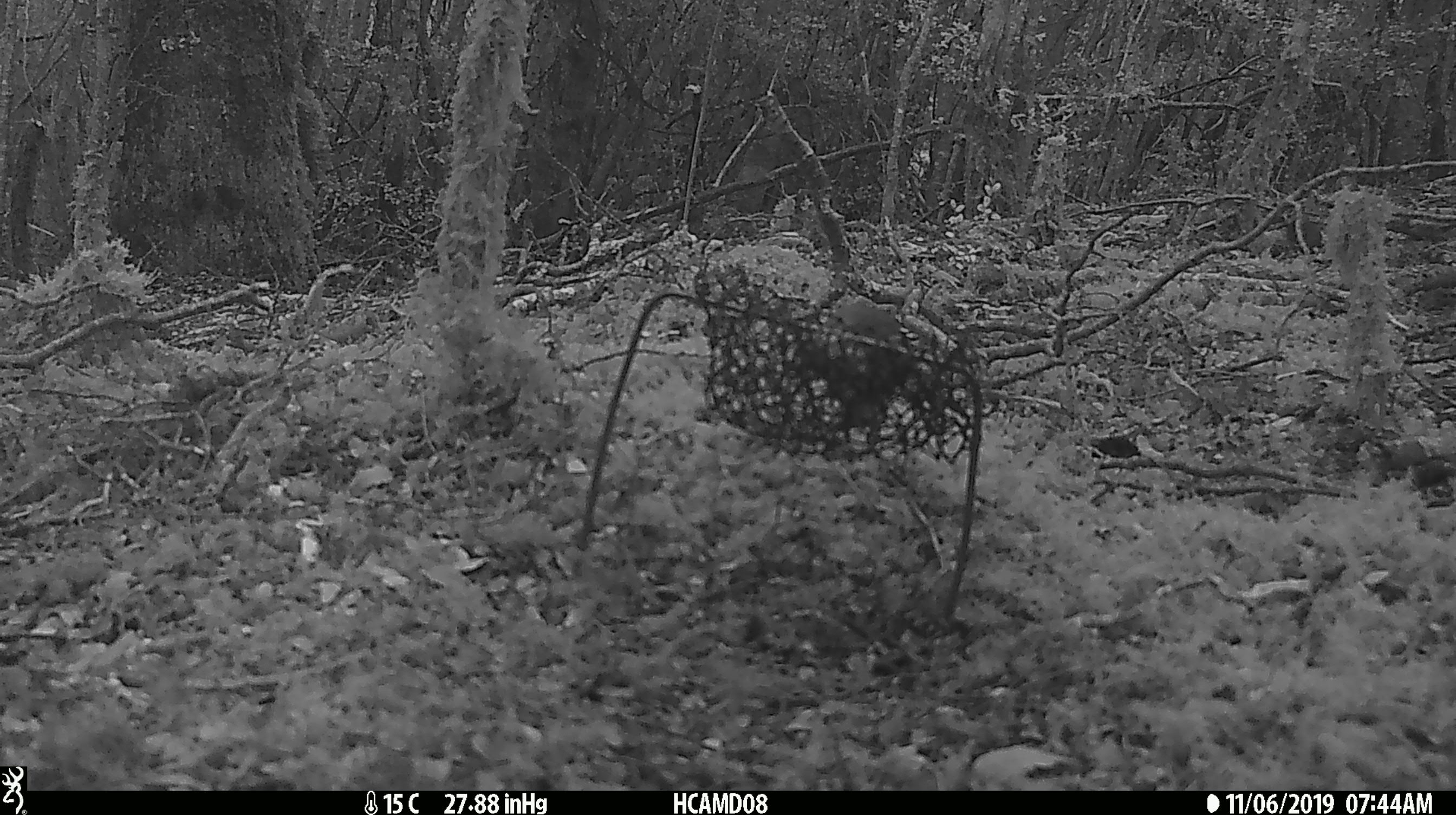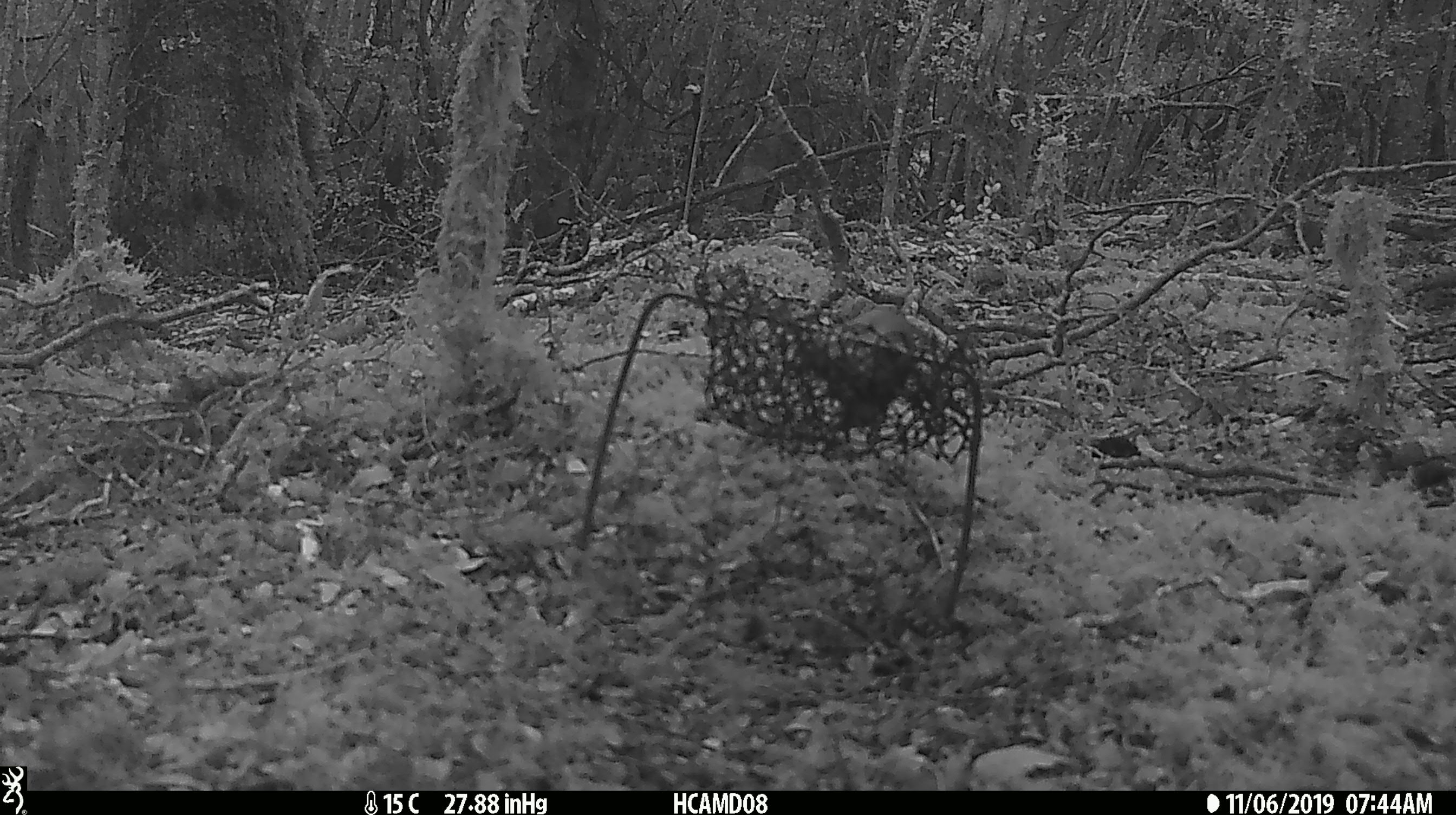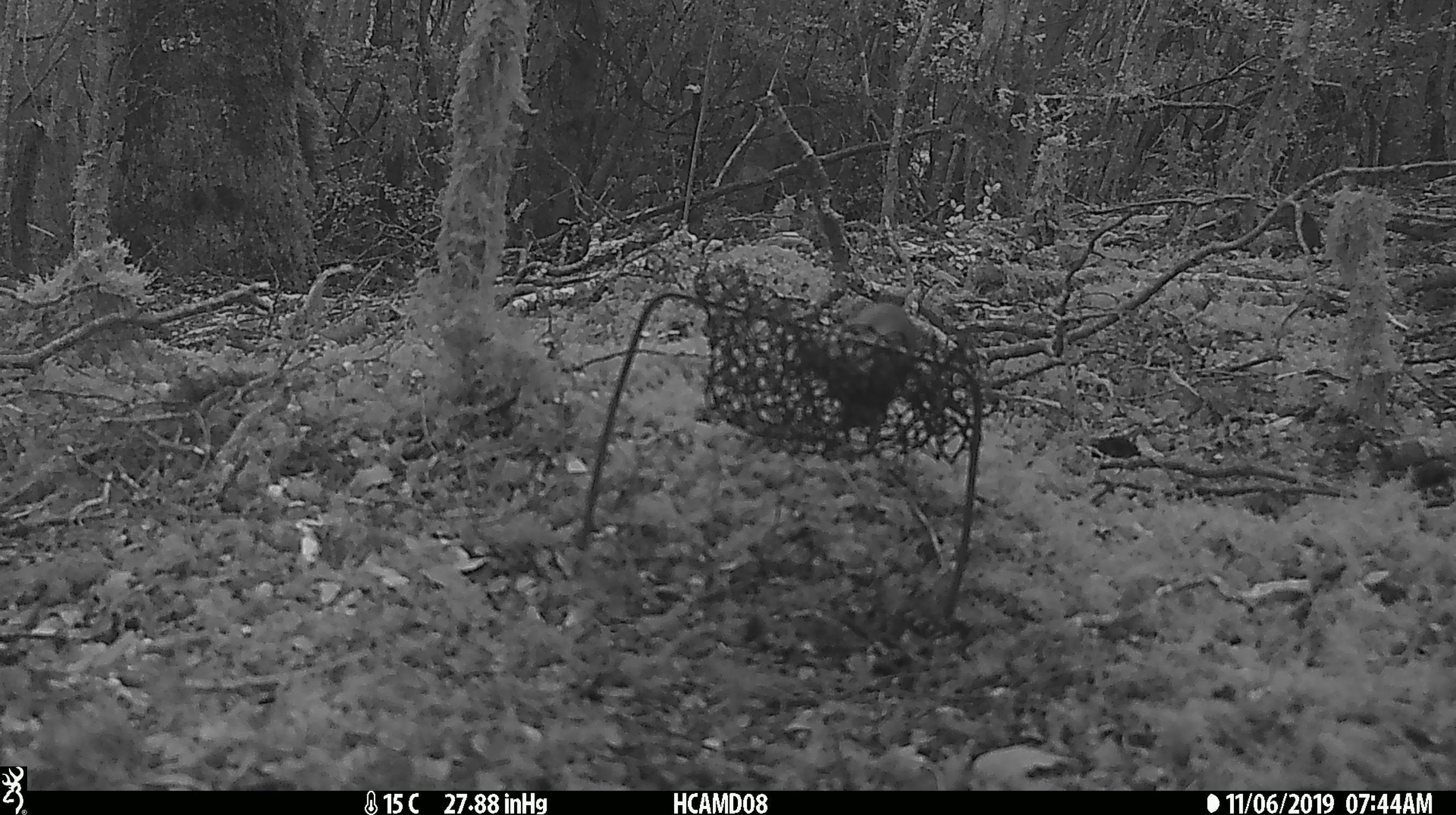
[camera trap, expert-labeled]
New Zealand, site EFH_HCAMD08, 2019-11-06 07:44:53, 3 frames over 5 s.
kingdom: Animalia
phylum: Chordata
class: Mammalia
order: Rodentia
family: Muridae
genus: Mus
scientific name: Mus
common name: mouse